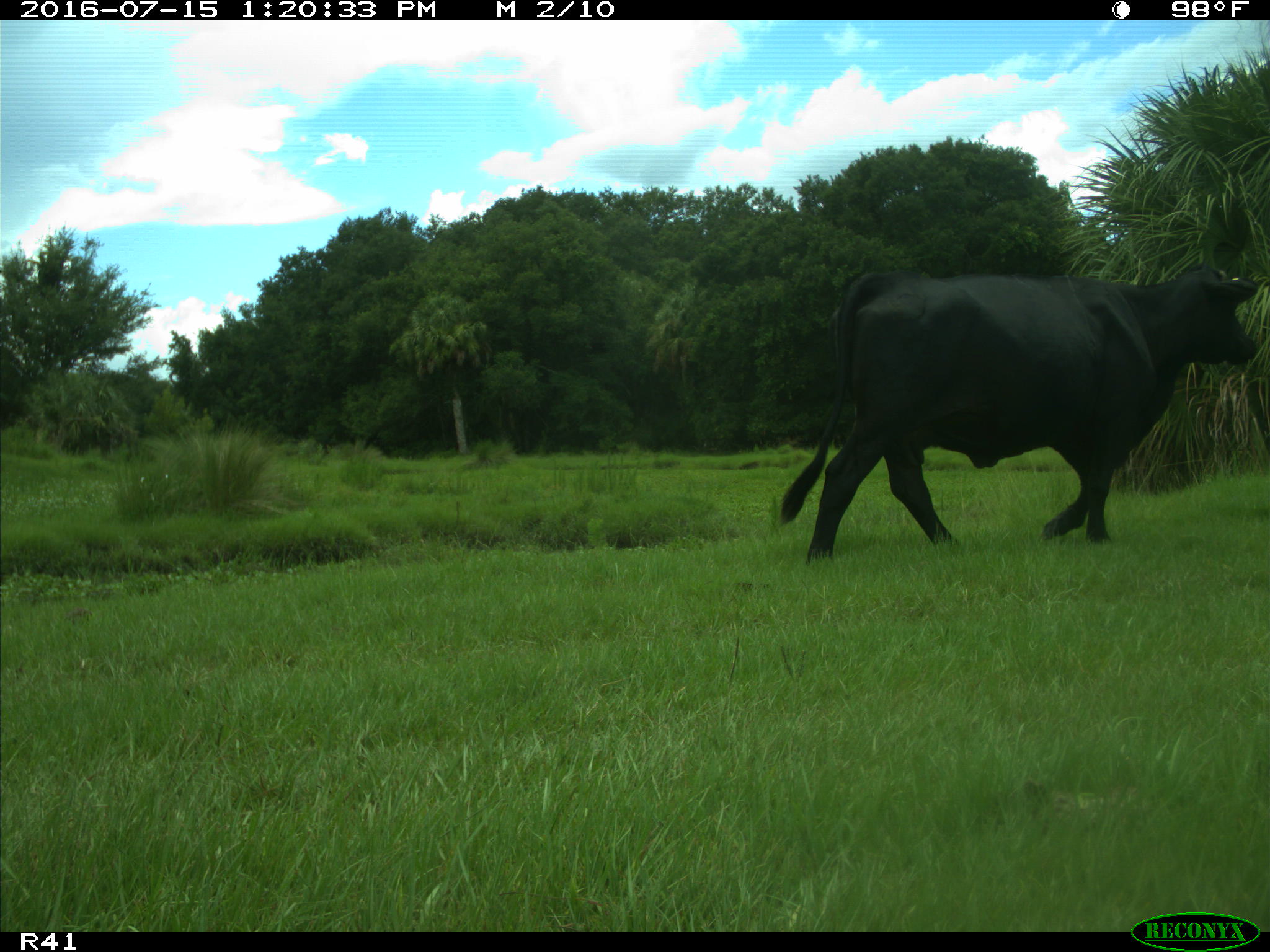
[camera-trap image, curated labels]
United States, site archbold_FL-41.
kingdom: Animalia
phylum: Chordata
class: Mammalia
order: Artiodactyla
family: Bovidae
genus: Bos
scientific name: Bos taurus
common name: domestic cow